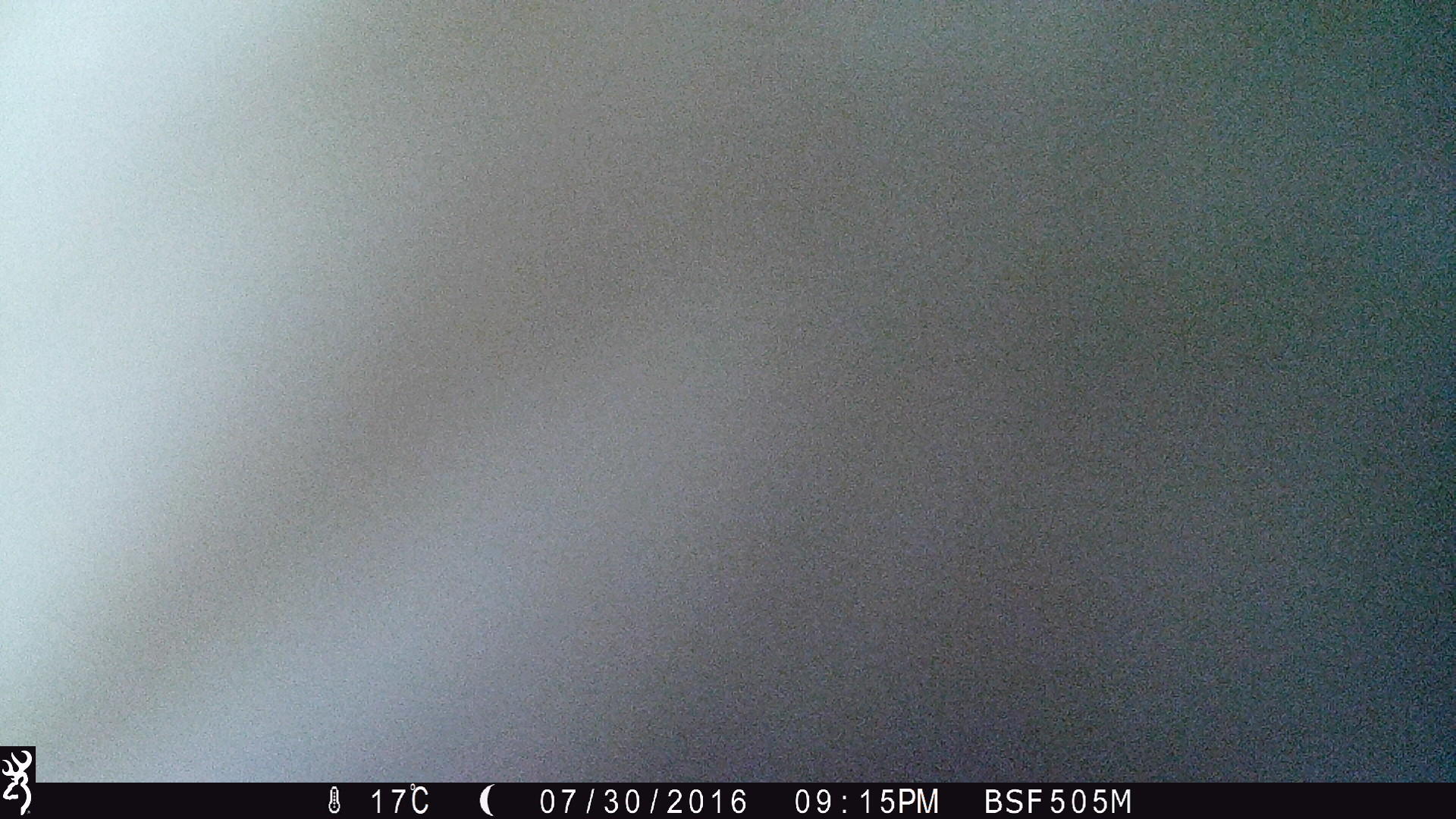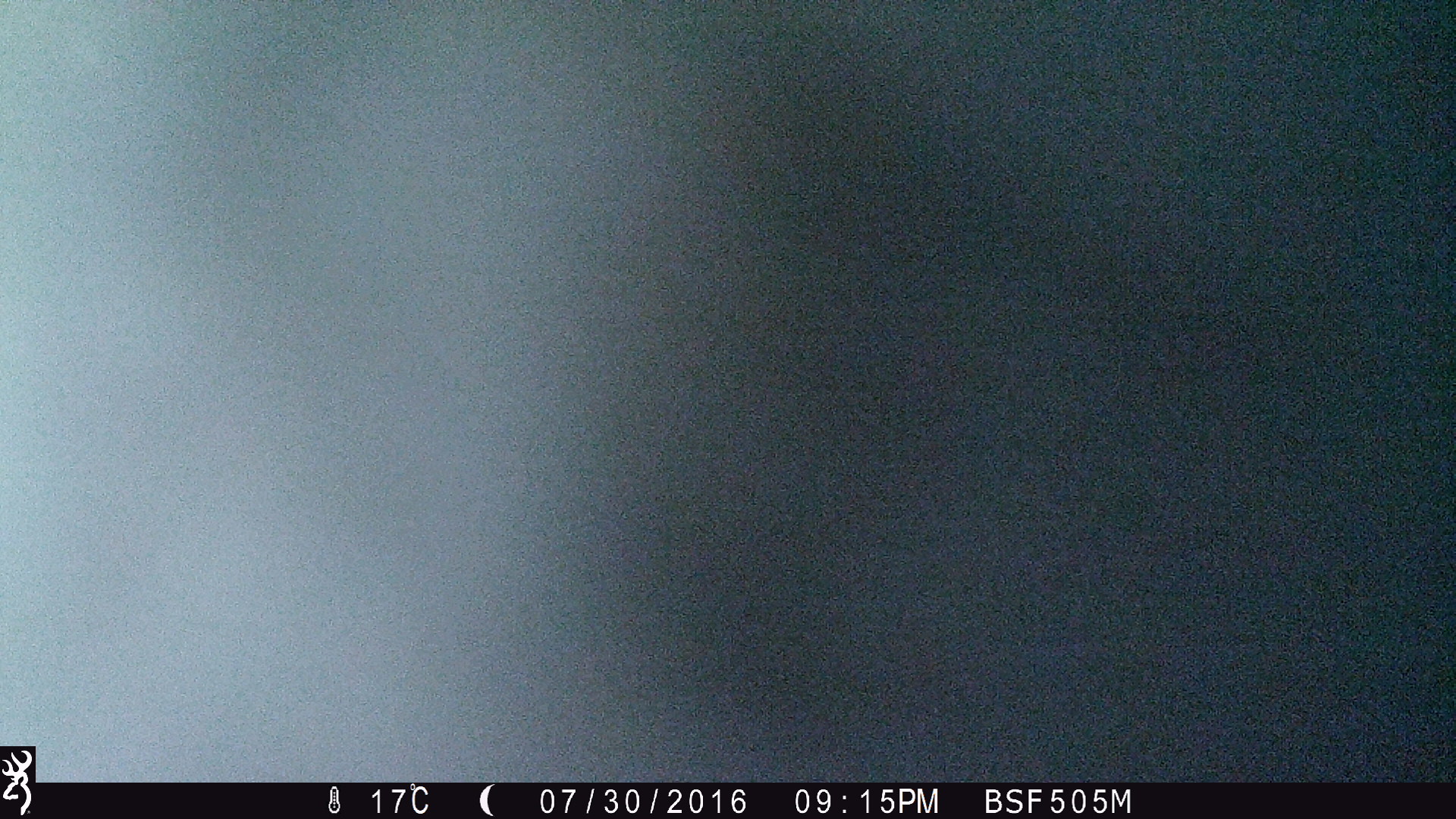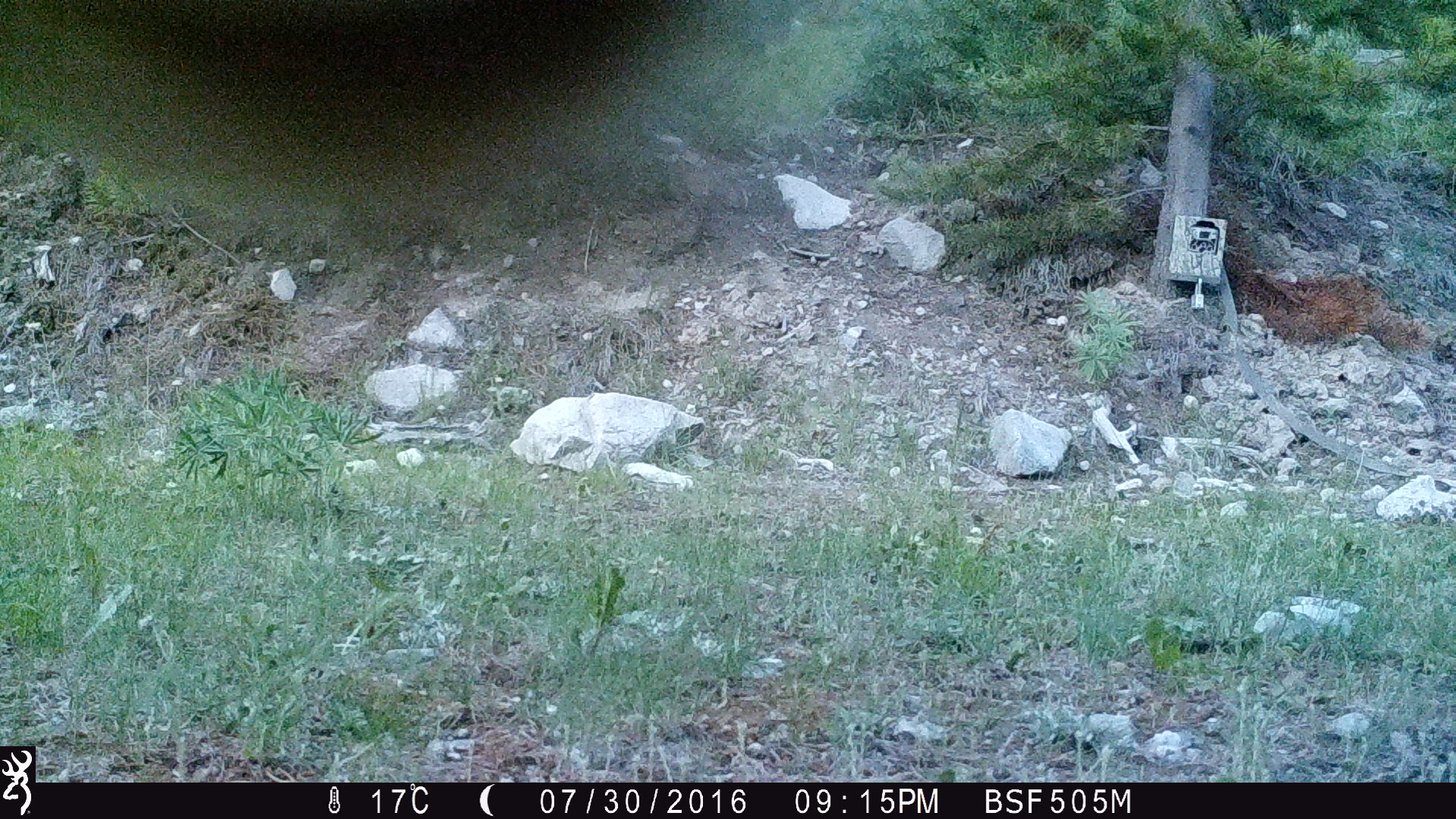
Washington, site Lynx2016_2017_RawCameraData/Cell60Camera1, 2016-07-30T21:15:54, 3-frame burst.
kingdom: Animalia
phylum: Chordata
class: Mammalia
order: Artiodactyla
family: Bovidae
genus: Bos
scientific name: Bos taurus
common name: domestic cattle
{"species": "domestic cattle (Bos taurus)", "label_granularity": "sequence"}